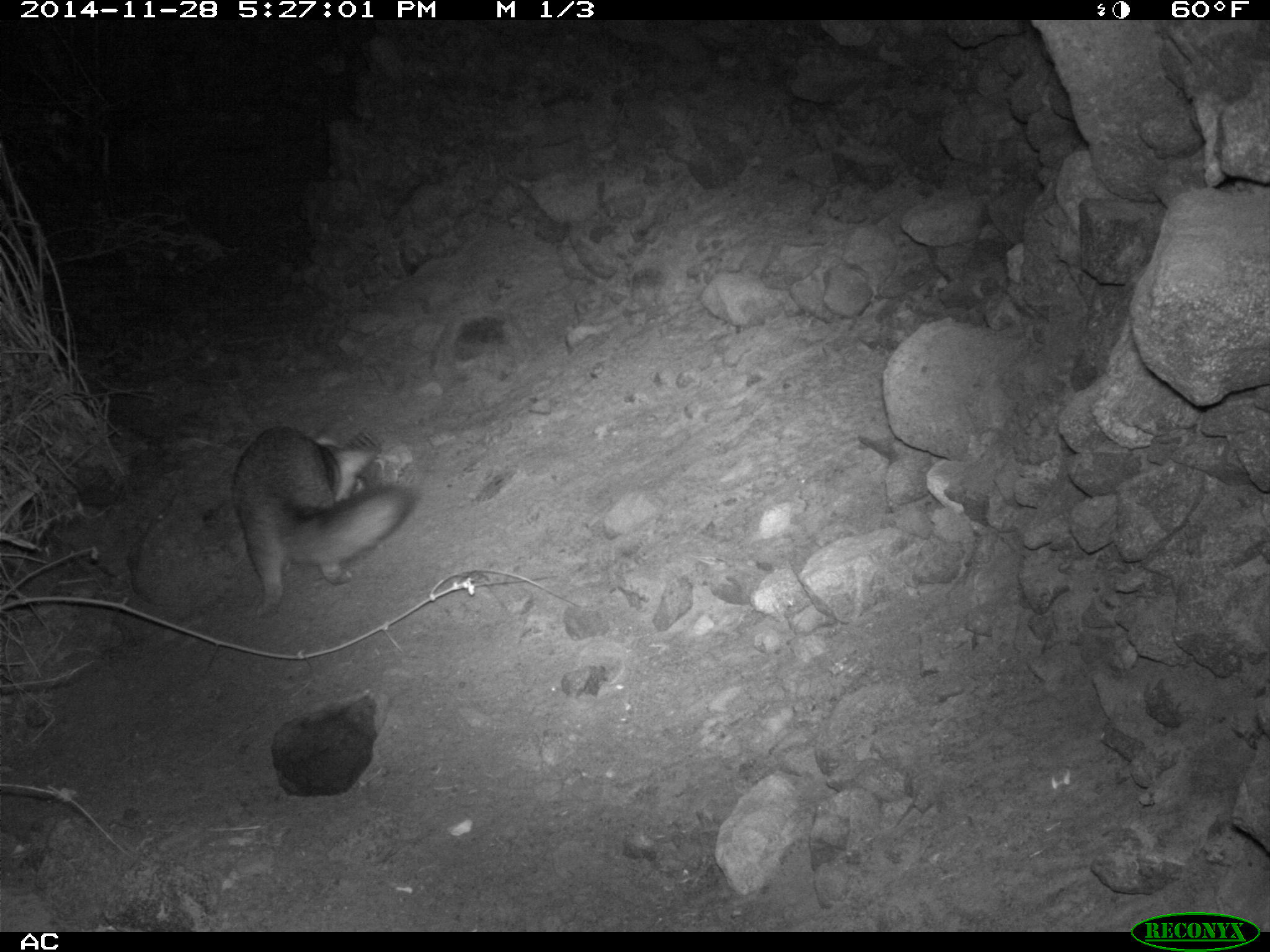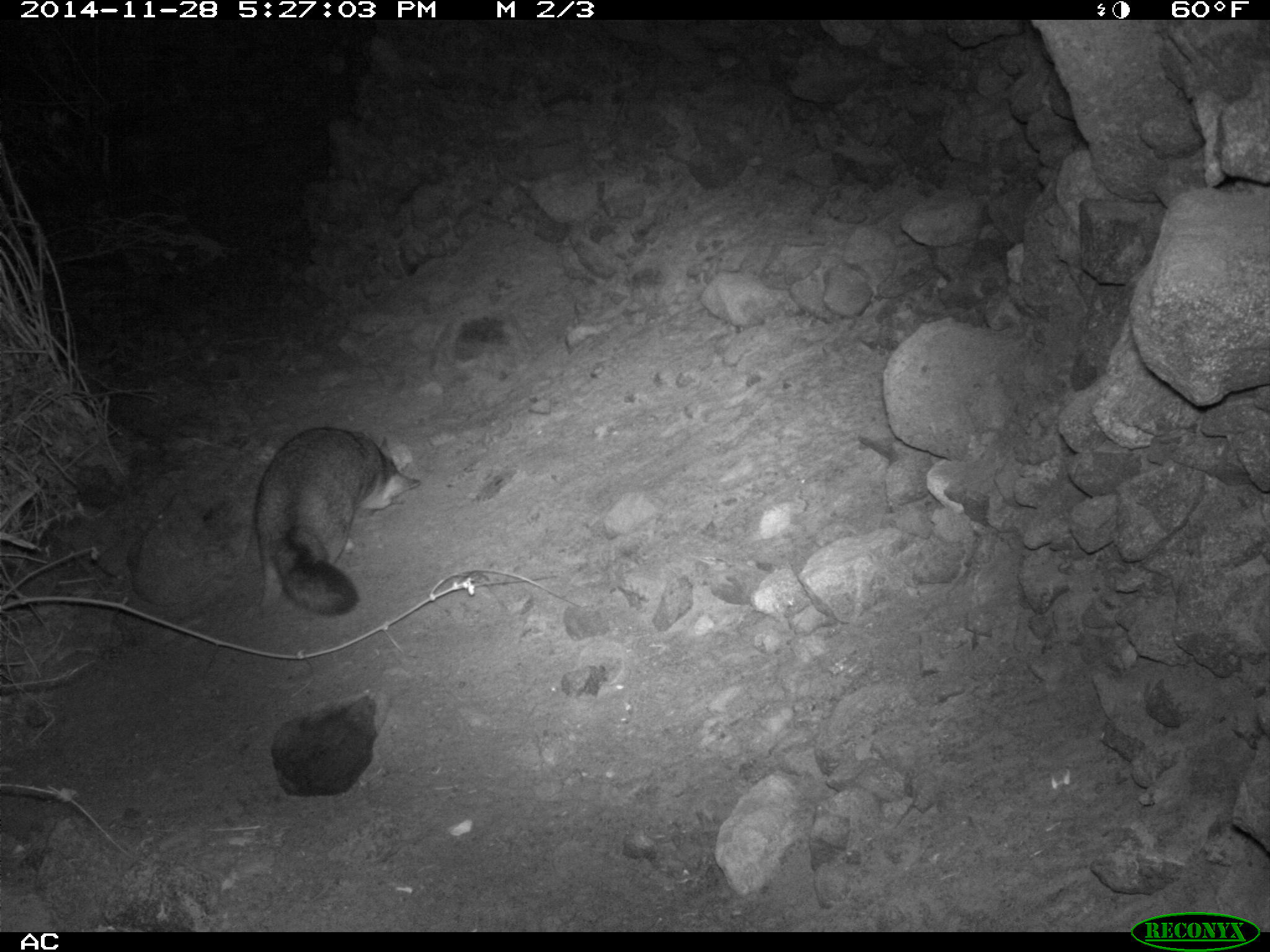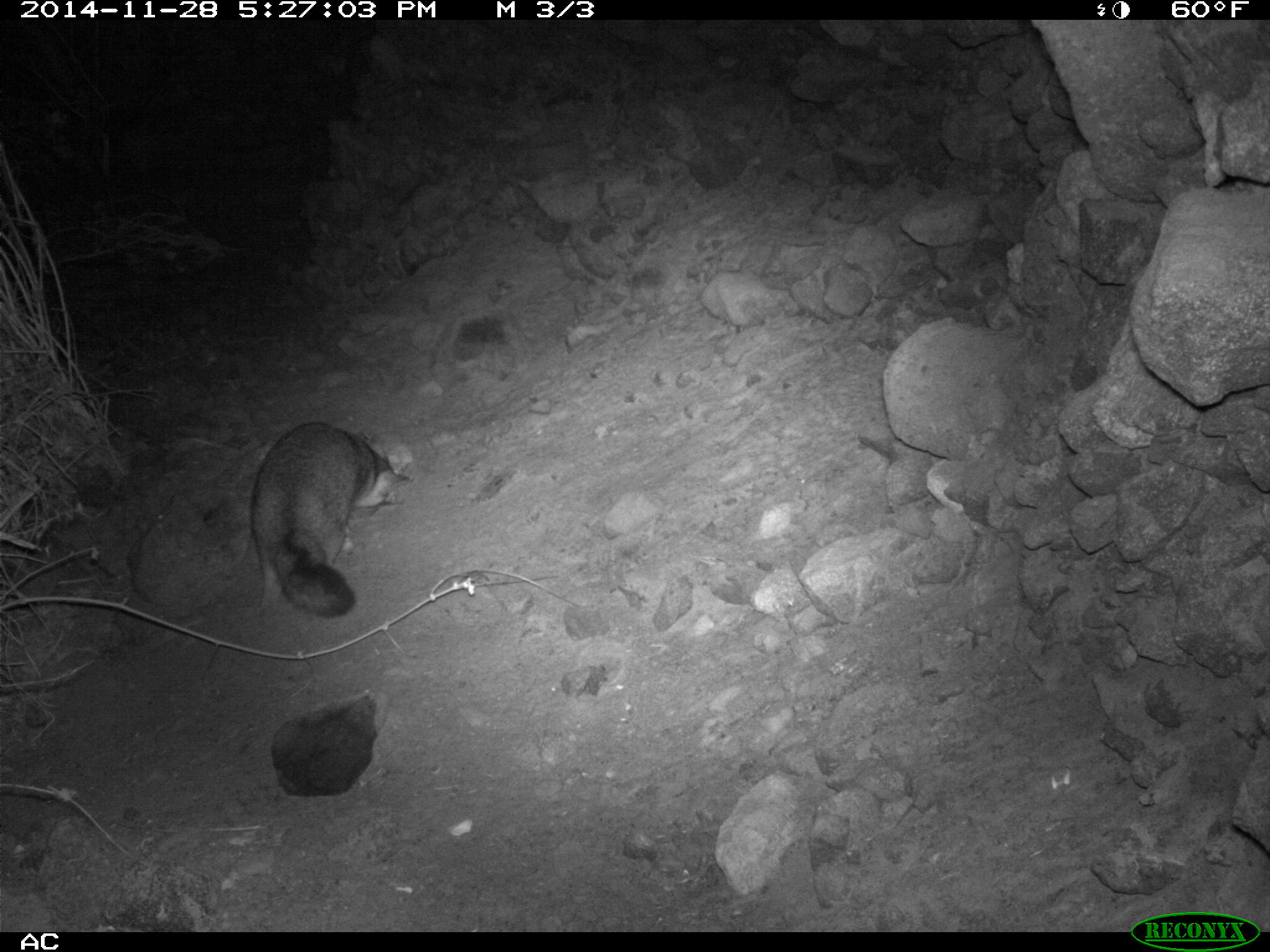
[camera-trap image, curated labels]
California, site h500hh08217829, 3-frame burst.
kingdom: Animalia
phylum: Chordata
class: Mammalia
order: Carnivora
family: Canidae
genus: Urocyon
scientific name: Urocyon littoralis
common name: island fox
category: fox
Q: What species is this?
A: Fox (island fox) (Urocyon littoralis).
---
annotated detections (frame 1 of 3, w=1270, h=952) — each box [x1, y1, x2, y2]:
fox: [228, 421, 416, 617]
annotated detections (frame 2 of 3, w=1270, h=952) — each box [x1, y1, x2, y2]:
fox: [254, 425, 420, 615]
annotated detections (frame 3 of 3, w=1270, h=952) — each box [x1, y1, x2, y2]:
fox: [248, 420, 413, 618]